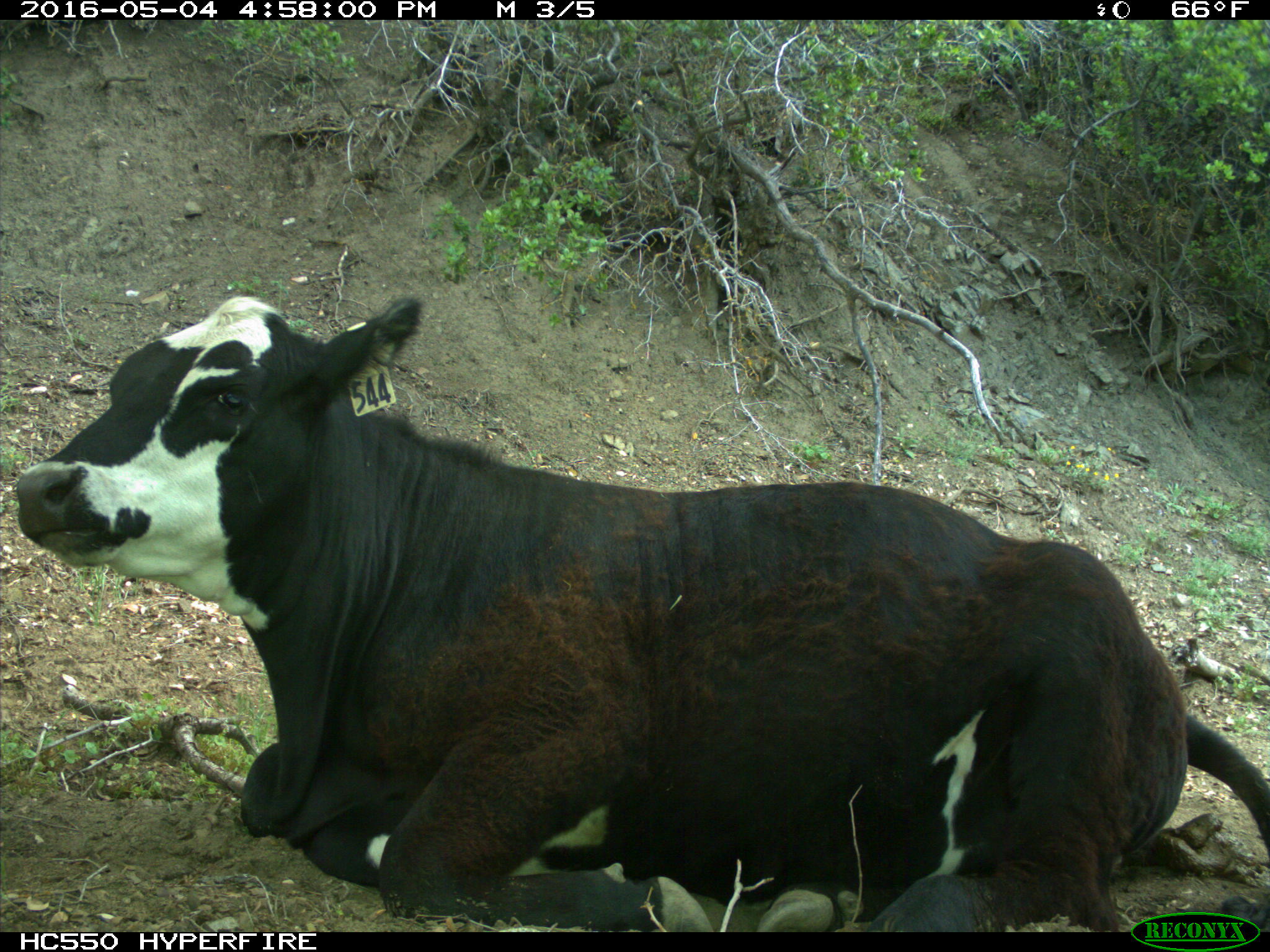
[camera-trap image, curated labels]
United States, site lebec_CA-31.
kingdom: Animalia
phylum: Chordata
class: Mammalia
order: Artiodactyla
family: Bovidae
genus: Bos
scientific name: Bos taurus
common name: domestic cow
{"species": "Bos taurus (domestic cow)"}